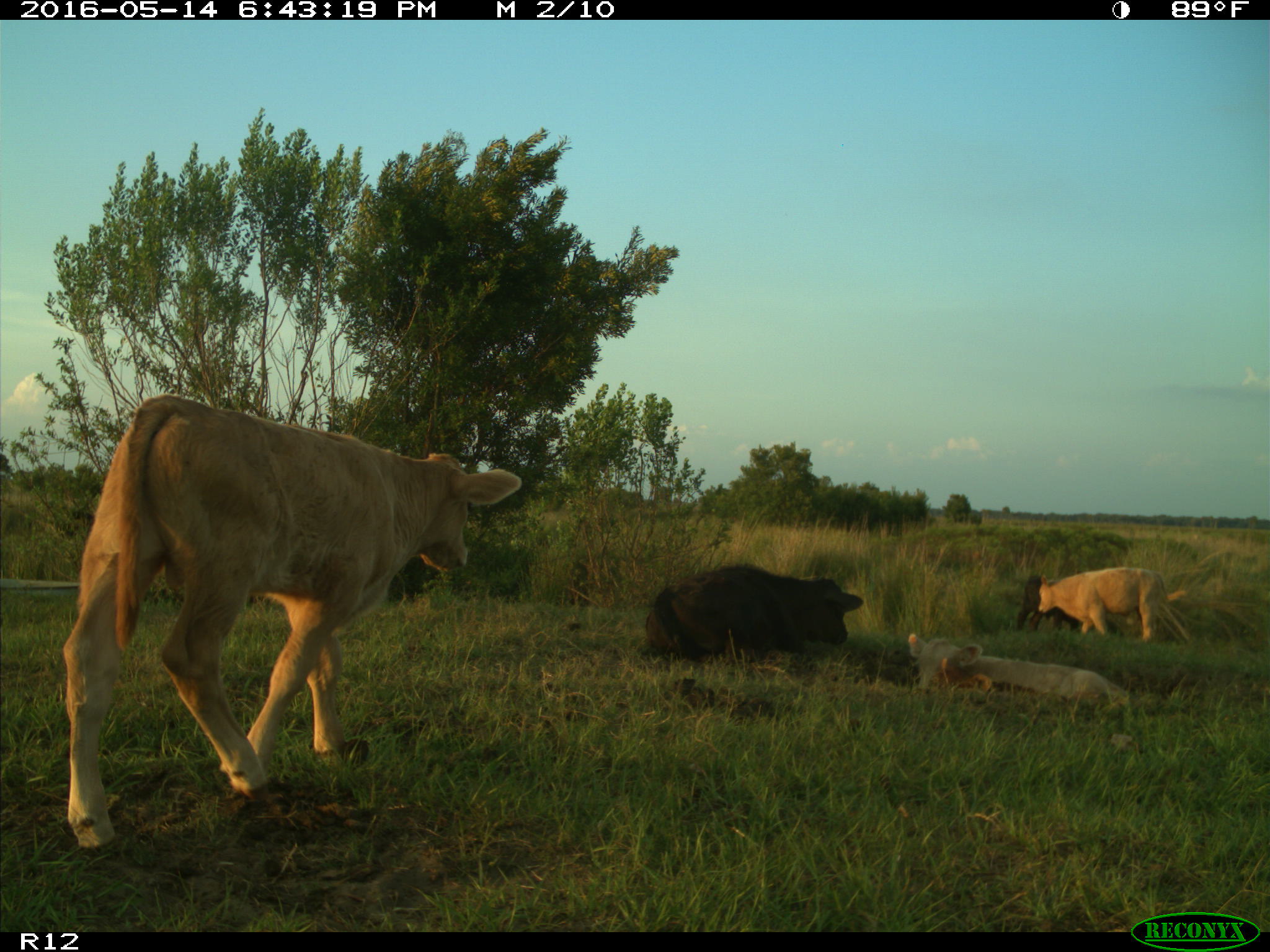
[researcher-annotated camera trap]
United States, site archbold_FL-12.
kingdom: Animalia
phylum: Chordata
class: Mammalia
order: Artiodactyla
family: Bovidae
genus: Bos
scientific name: Bos taurus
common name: domestic cow